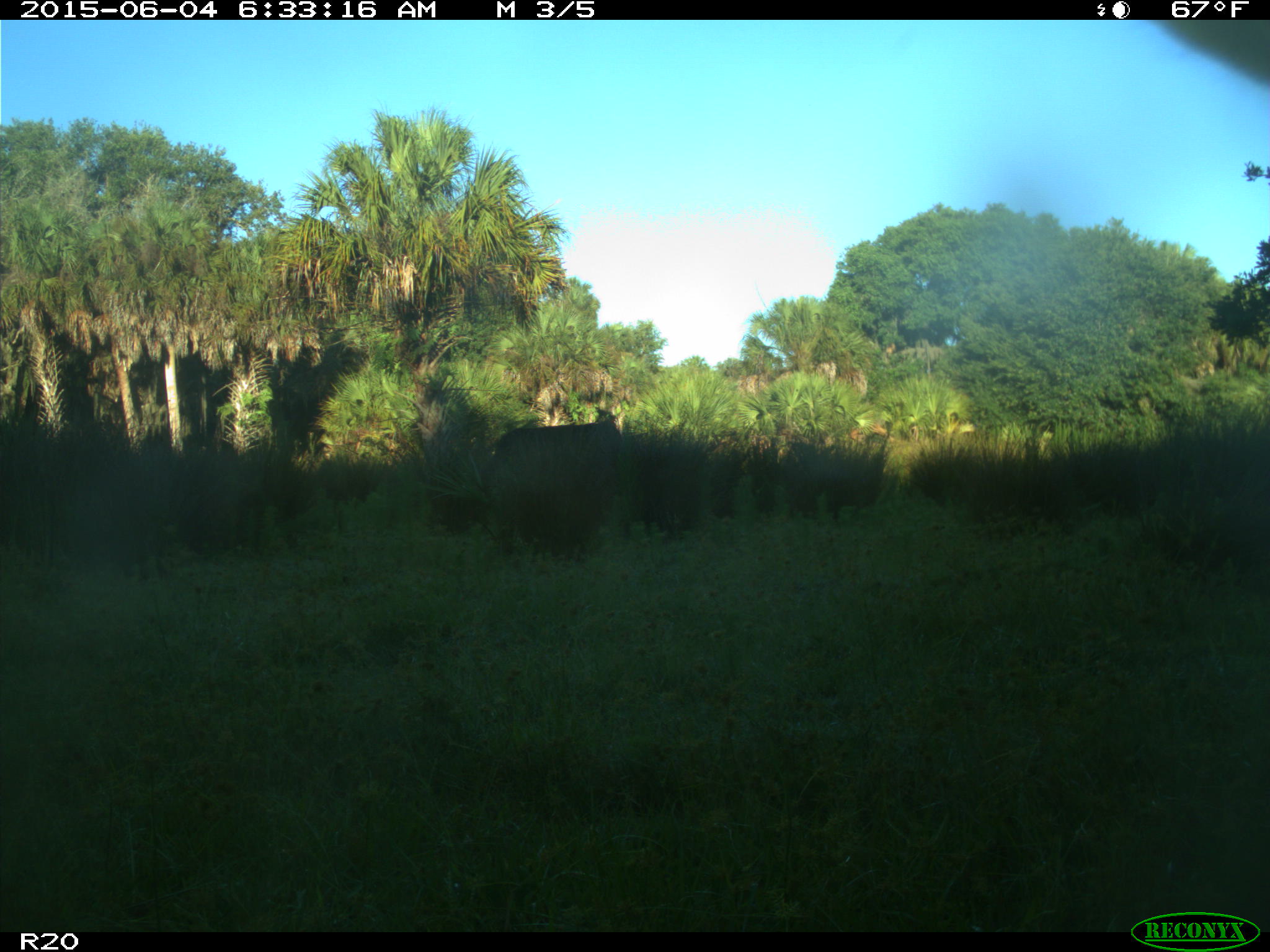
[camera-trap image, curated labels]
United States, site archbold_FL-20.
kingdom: Animalia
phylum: Chordata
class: Mammalia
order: Artiodactyla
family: Bovidae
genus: Bos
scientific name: Bos taurus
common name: domestic cow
Bos taurus (domestic cow).